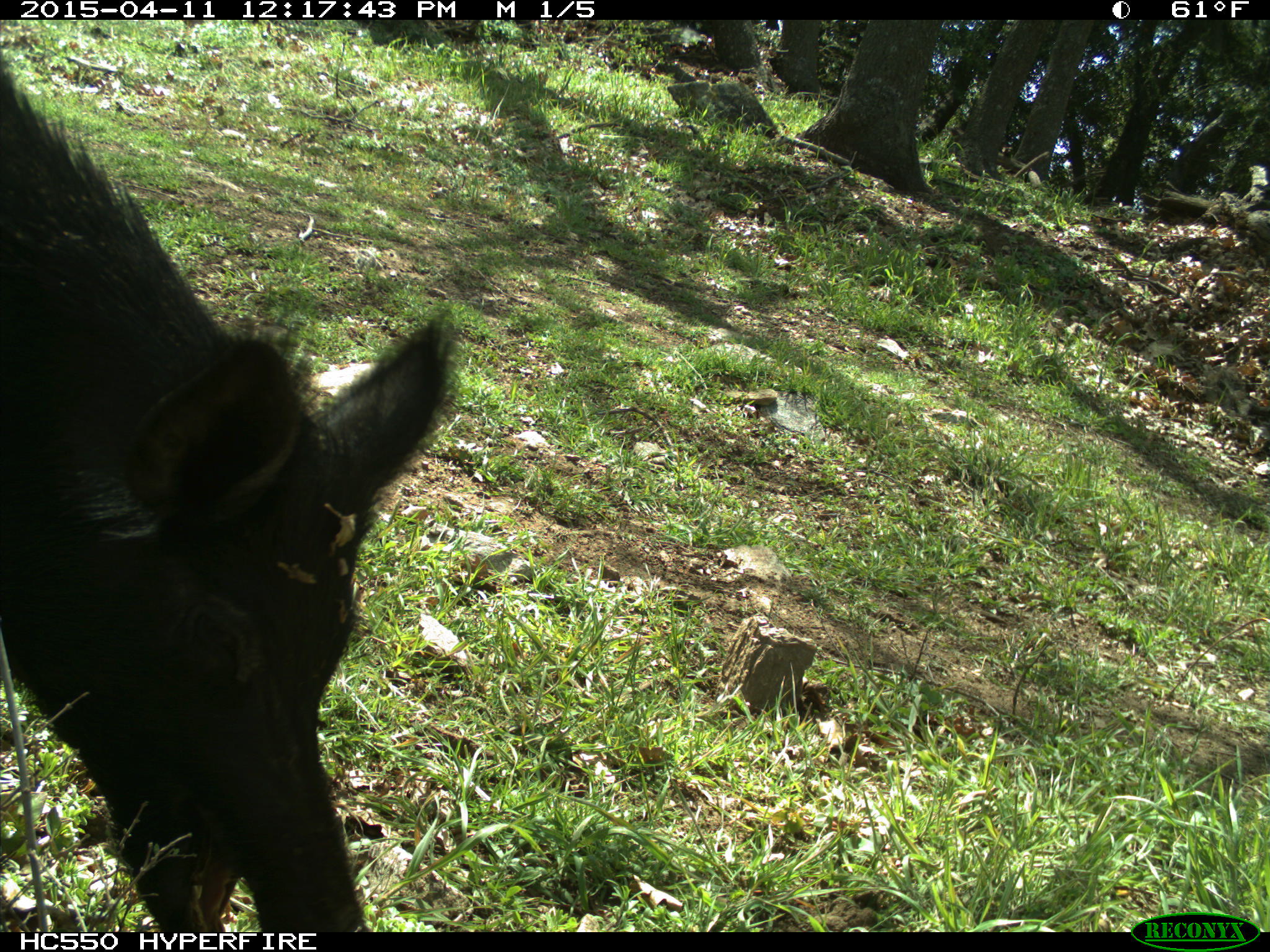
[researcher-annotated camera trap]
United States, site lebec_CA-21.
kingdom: Animalia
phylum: Chordata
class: Mammalia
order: Artiodactyla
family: Suidae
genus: Sus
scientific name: Sus scrofa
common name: wild boar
Sus scrofa (wild boar).